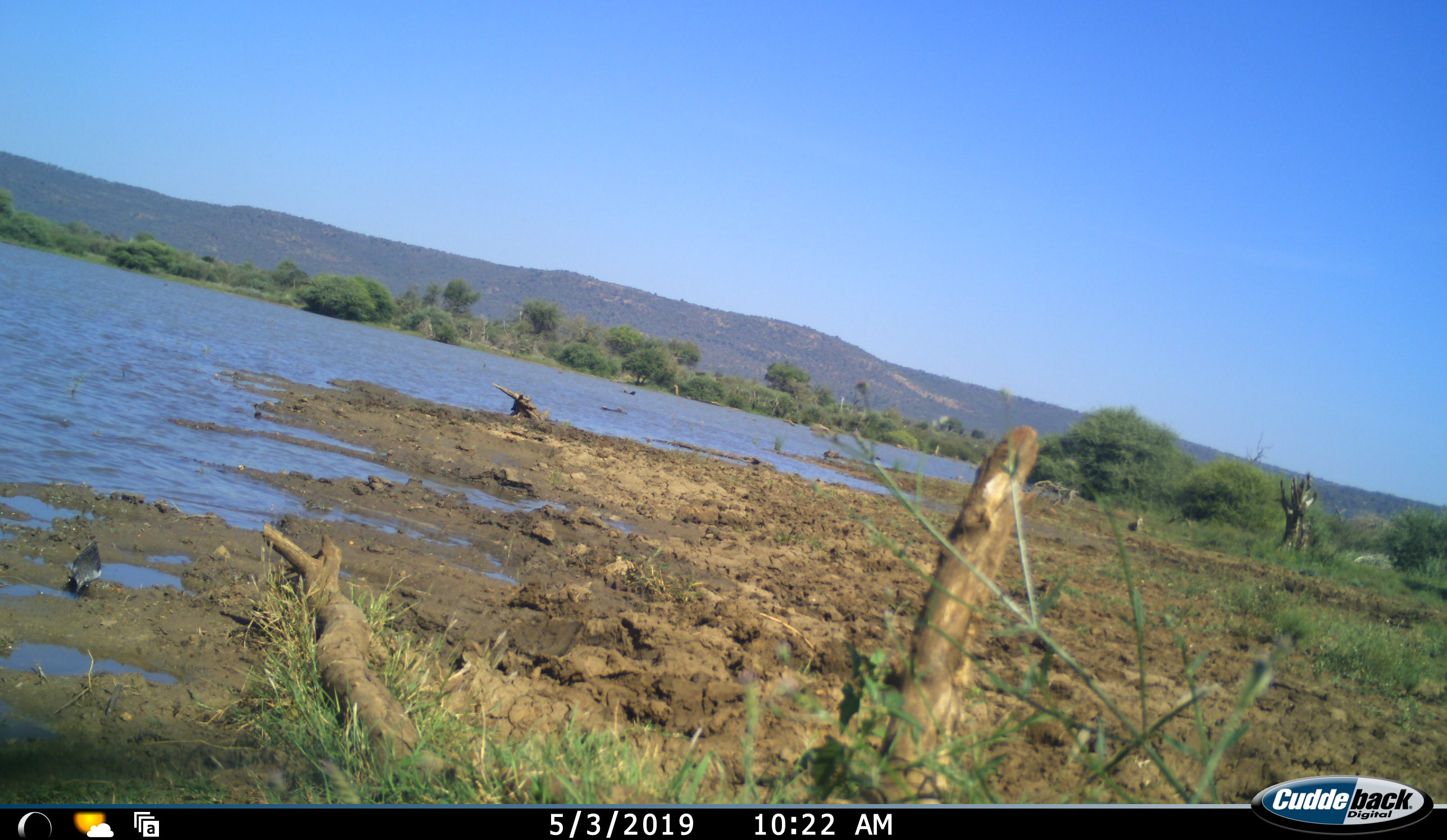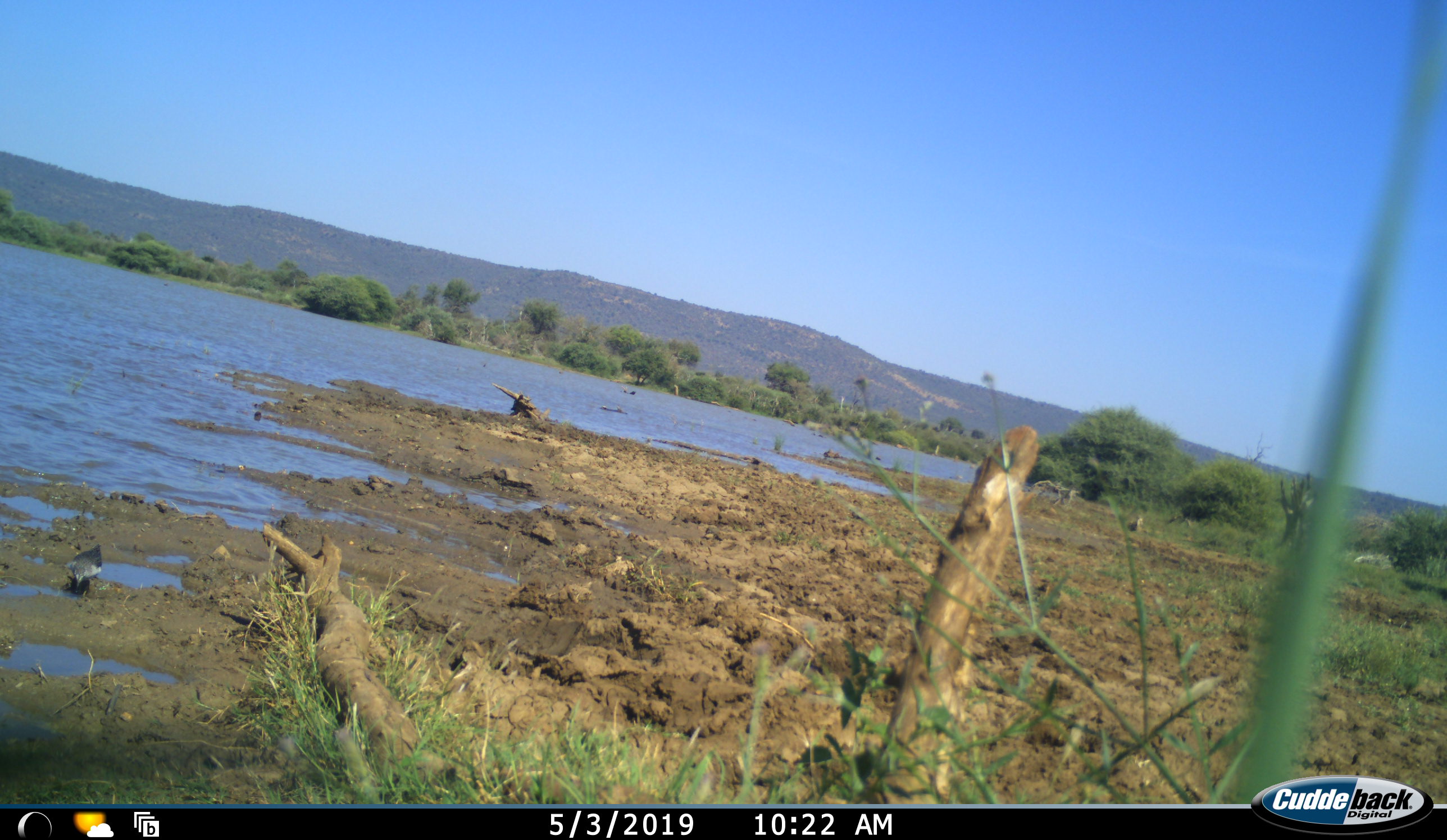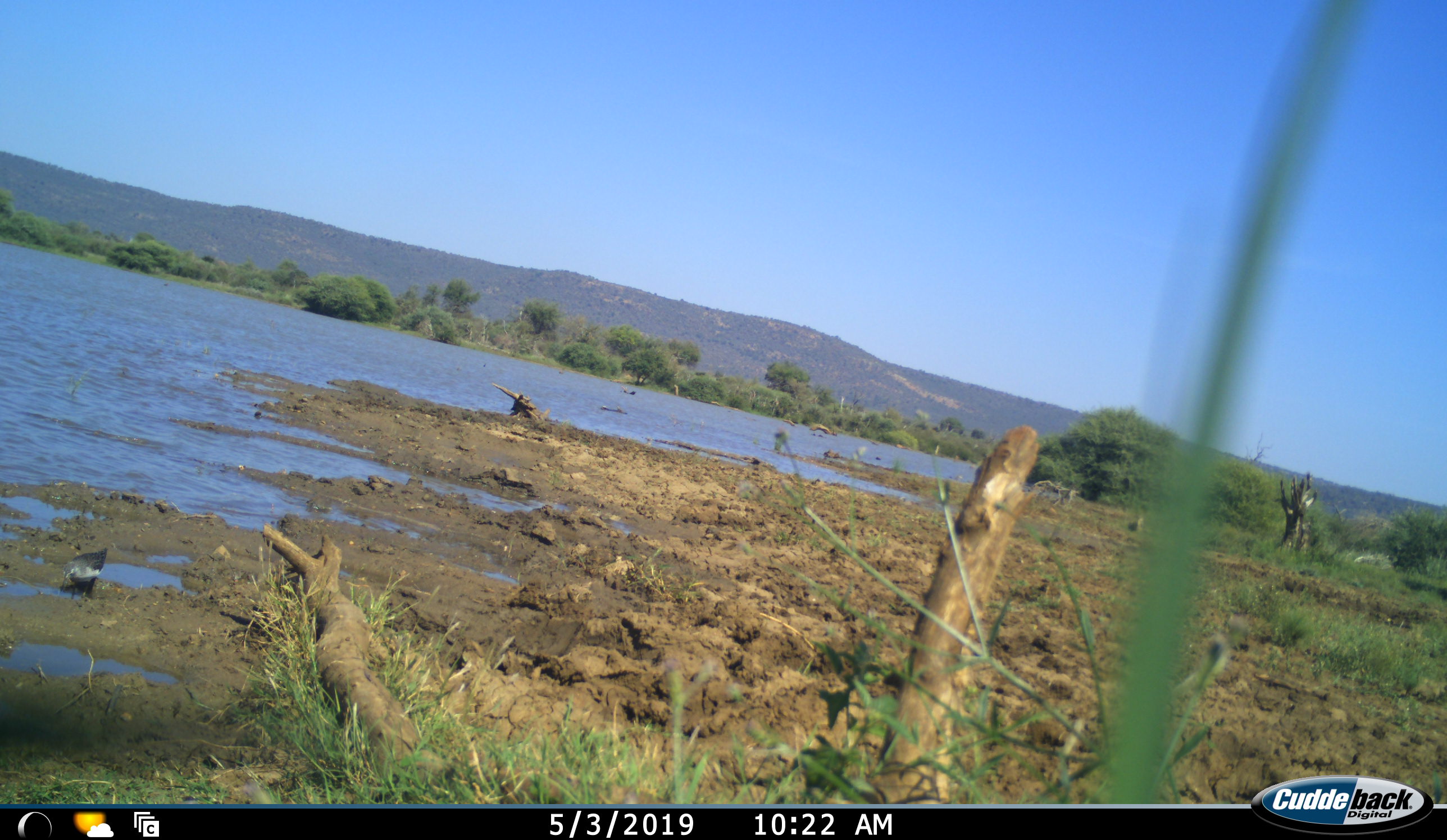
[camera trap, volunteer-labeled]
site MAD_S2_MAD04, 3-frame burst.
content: unidentified animal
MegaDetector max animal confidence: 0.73